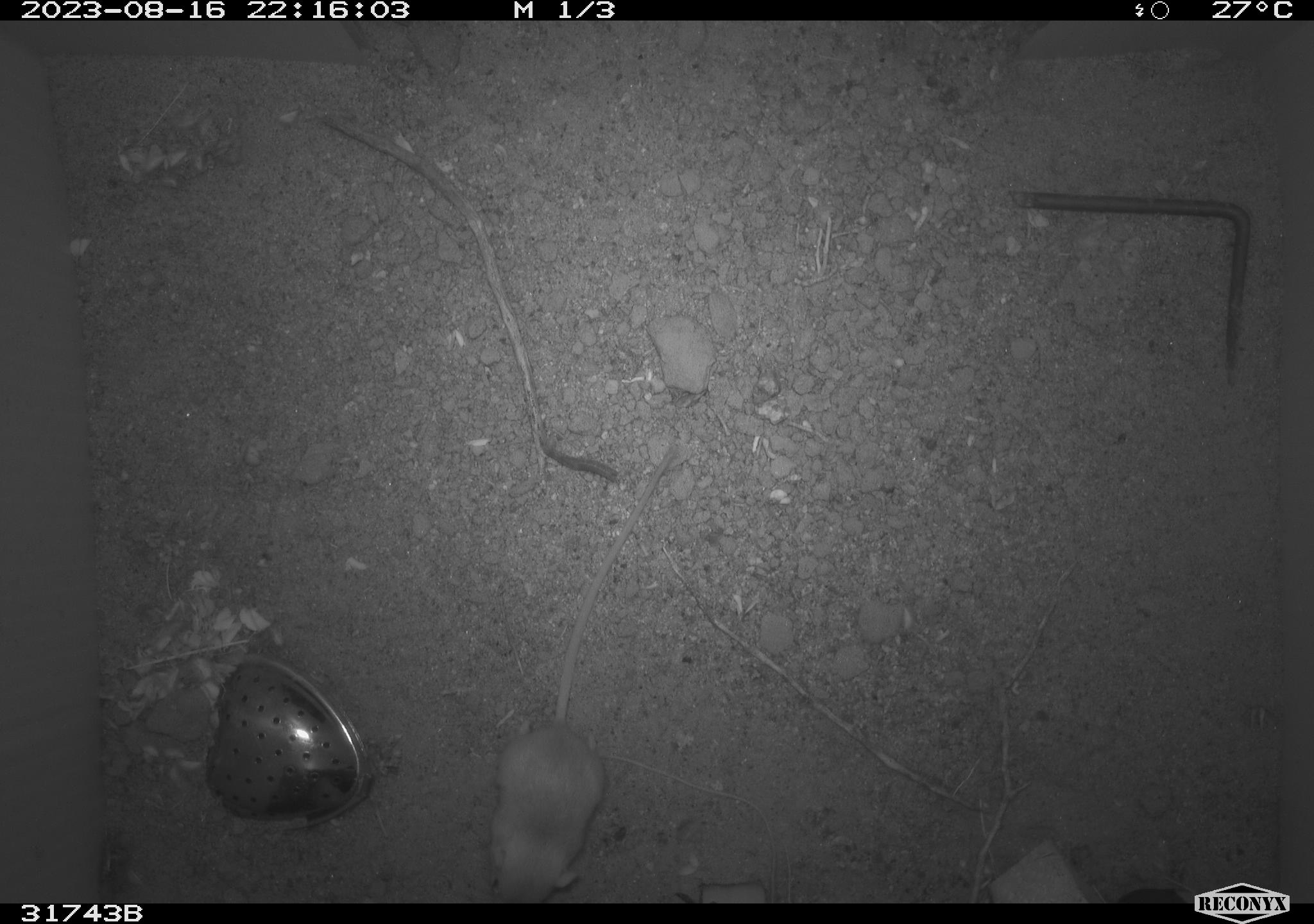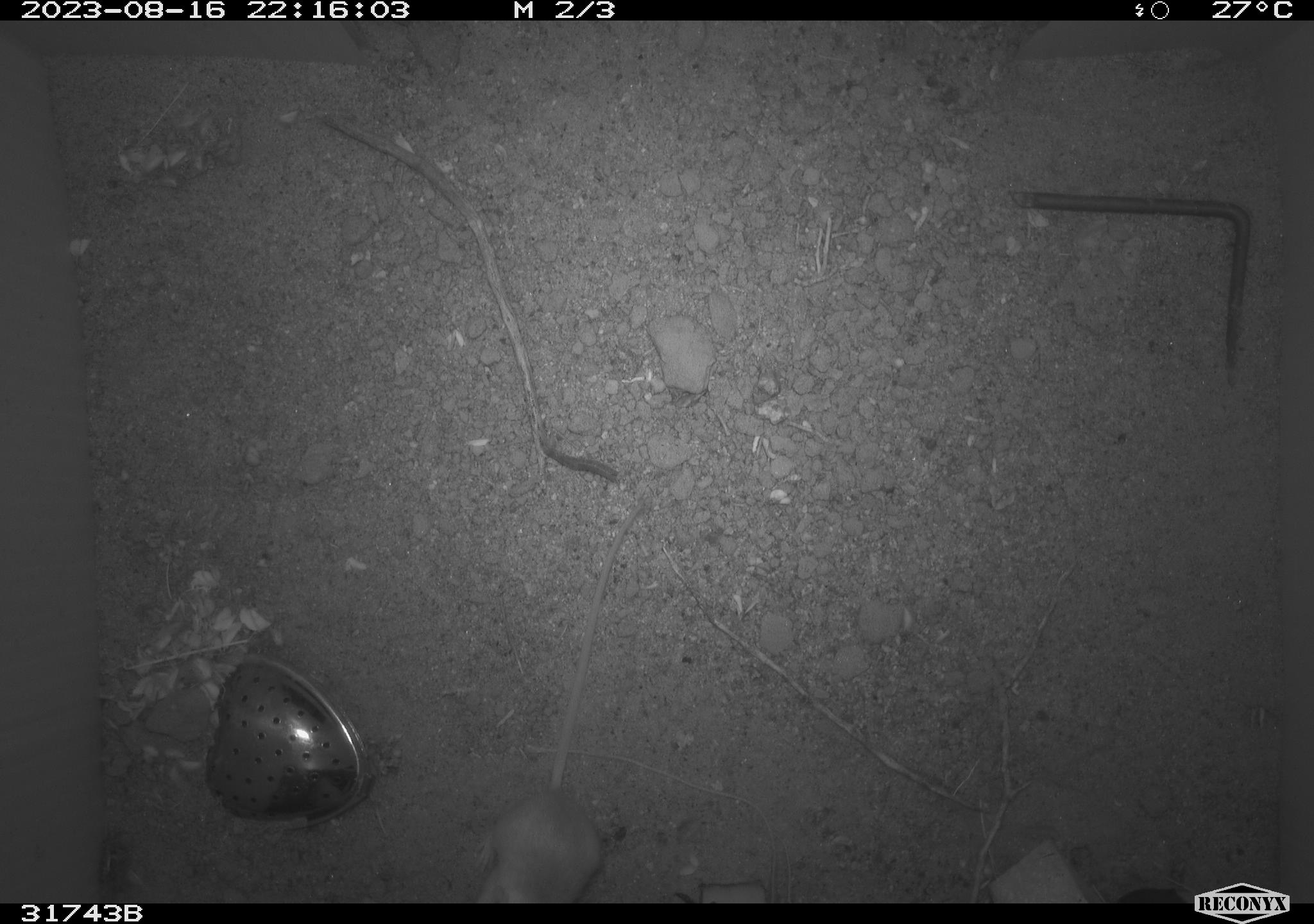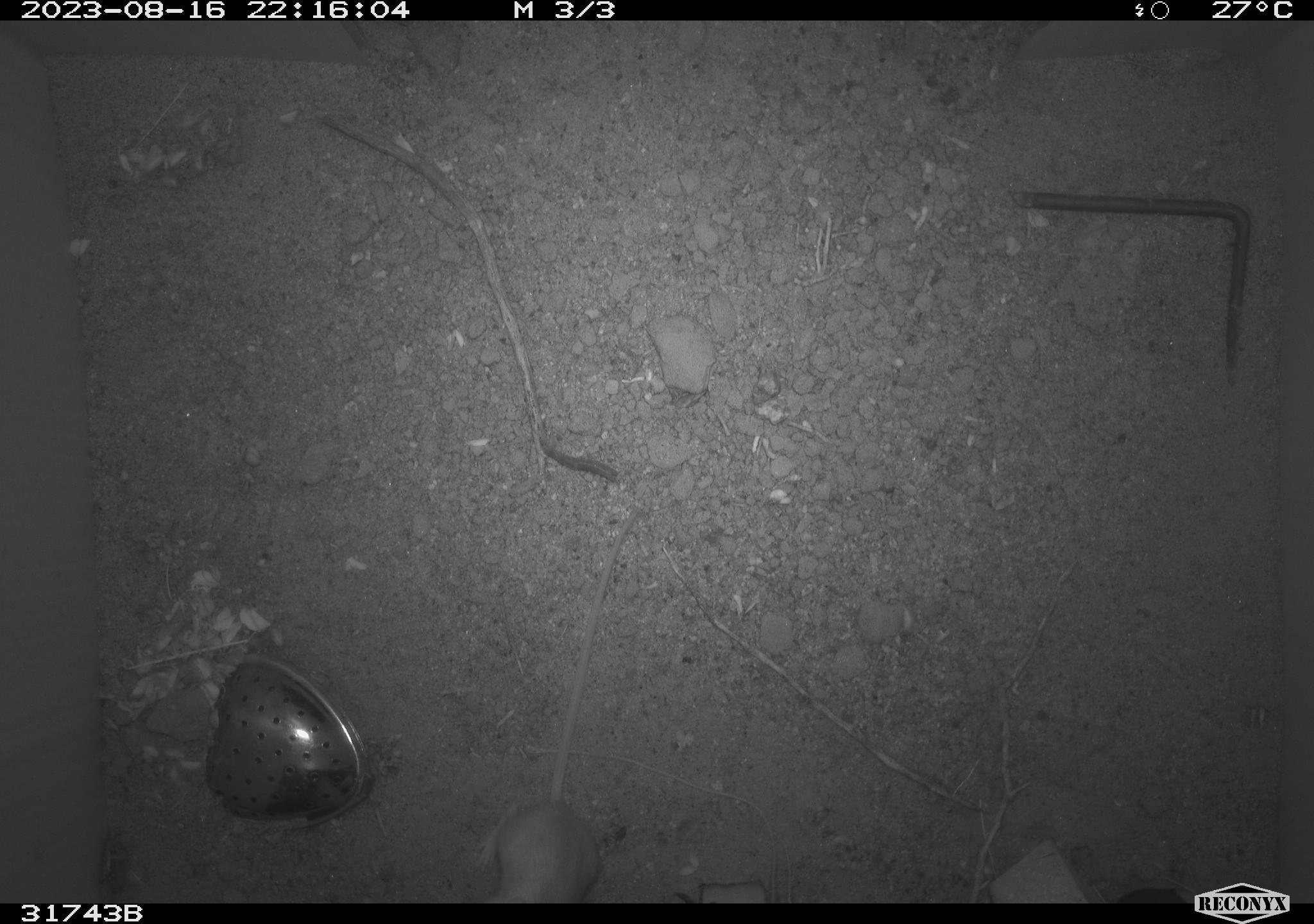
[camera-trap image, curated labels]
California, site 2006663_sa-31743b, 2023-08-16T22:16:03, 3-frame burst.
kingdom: Animalia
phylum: Chordata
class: Mammalia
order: Rodentia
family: Heteromyidae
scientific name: Heteromyidae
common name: kangaroo rats and pocket mice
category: heteromyidae family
Heteromyidae family (kangaroo rats and pocket mice) (Heteromyidae).